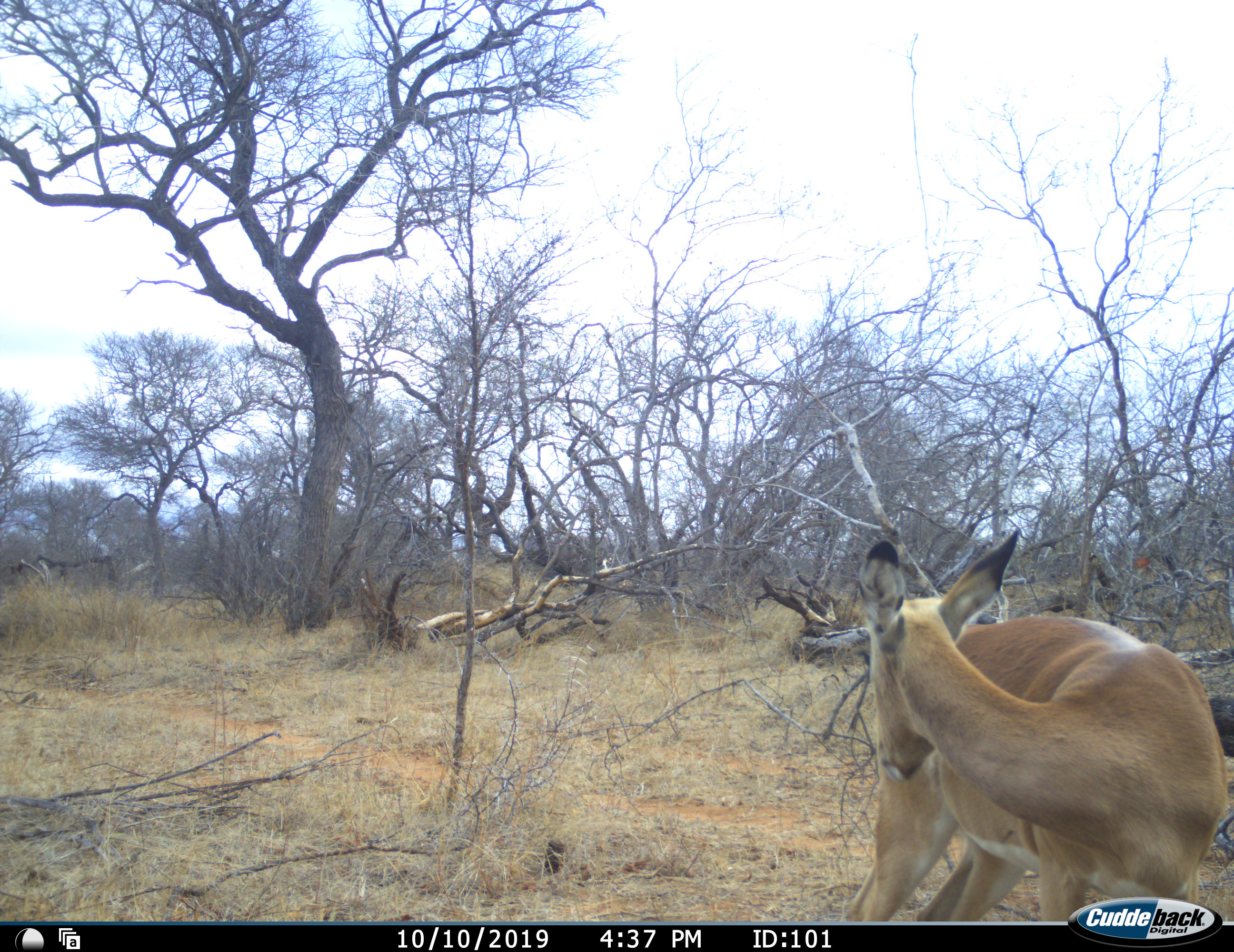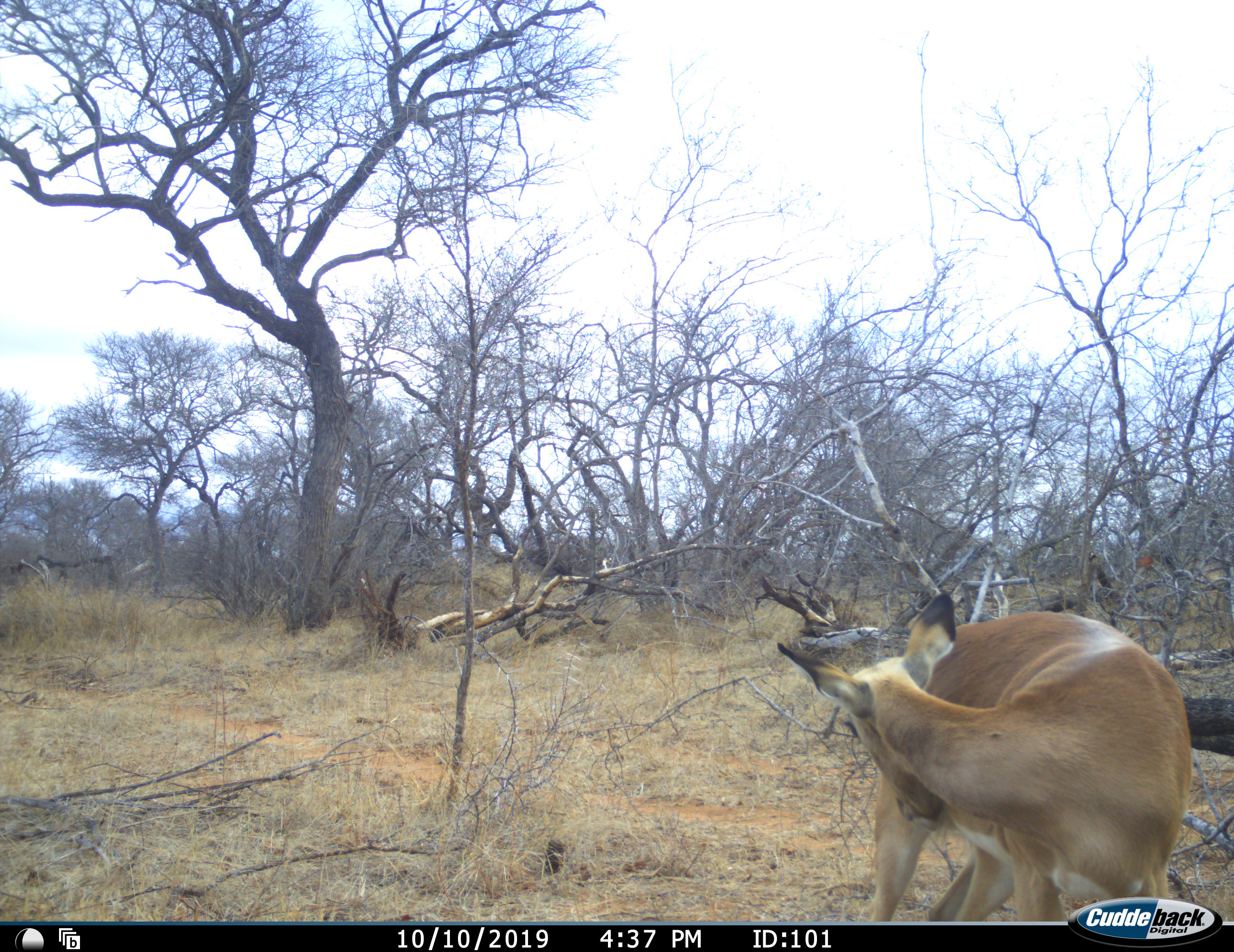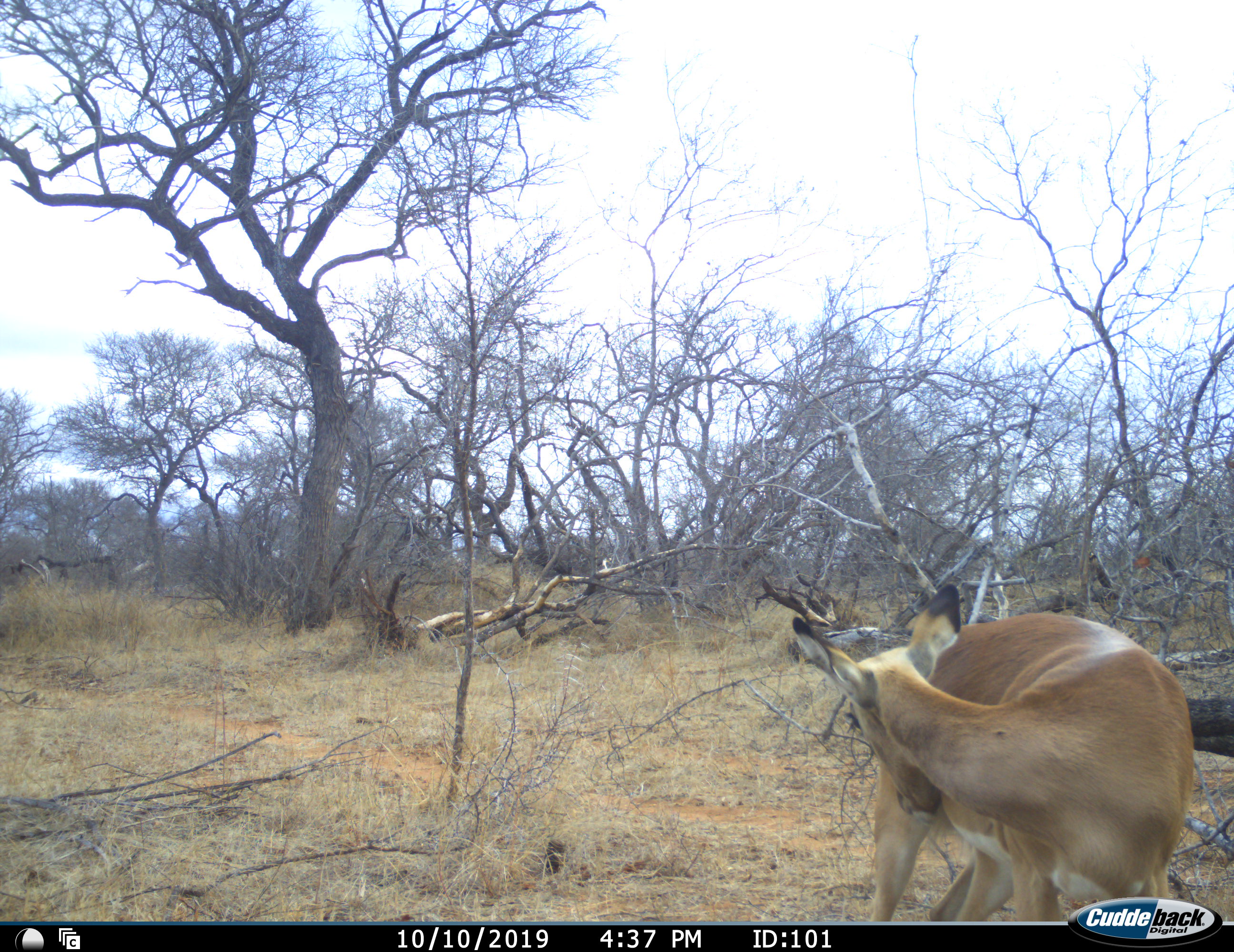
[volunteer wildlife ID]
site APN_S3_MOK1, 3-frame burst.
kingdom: Animalia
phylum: Chordata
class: Mammalia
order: Artiodactyla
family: Bovidae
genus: Aepyceros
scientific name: Aepyceros melampus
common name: impala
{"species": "impala (Aepyceros melampus)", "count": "1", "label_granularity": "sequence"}